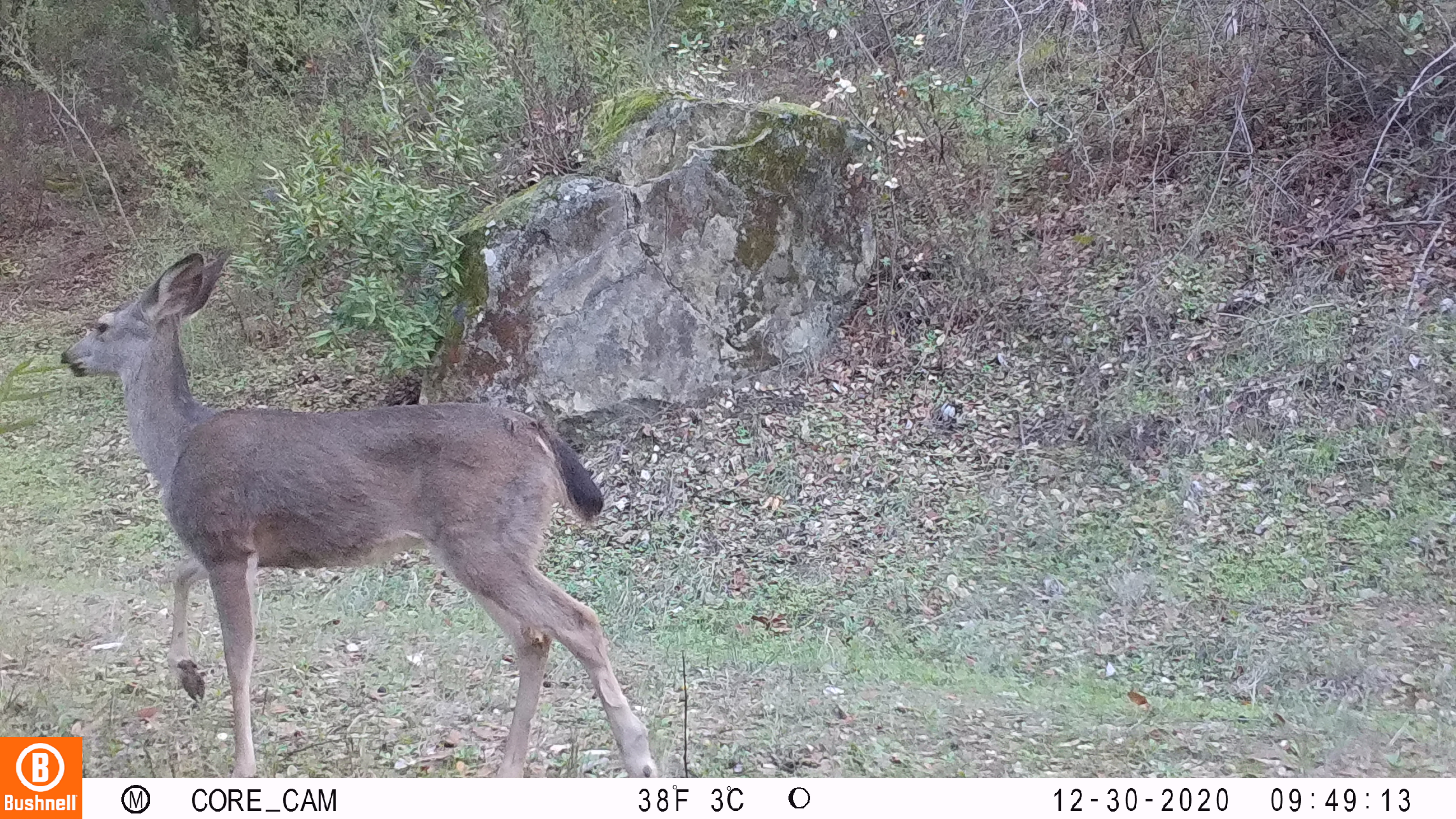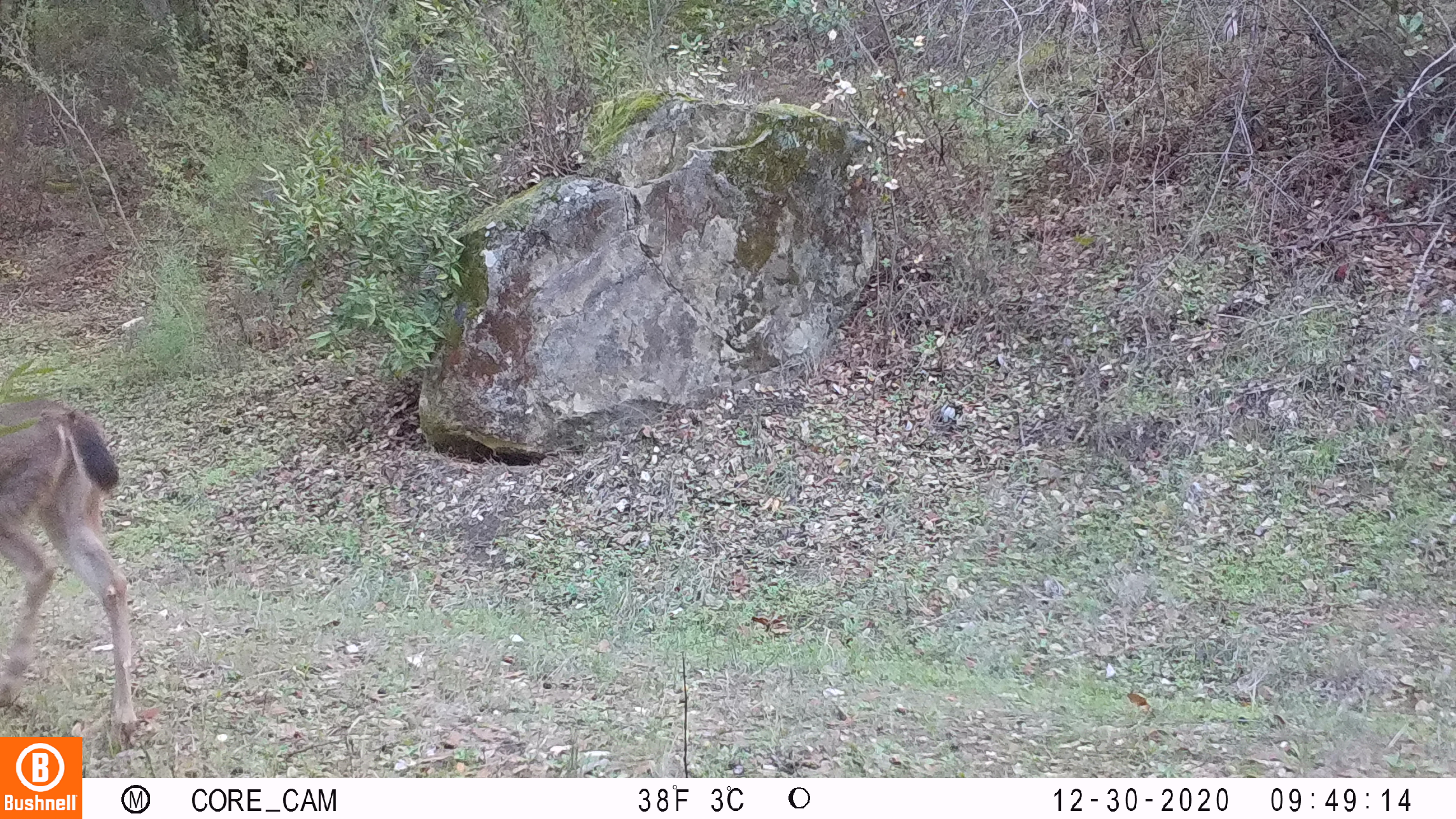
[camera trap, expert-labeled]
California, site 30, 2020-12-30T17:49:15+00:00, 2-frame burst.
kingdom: Animalia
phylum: Chordata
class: Mammalia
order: Artiodactyla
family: Cervidae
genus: Odocoileus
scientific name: Odocoileus hemionus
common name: mule deer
Mule deer (Odocoileus hemionus).